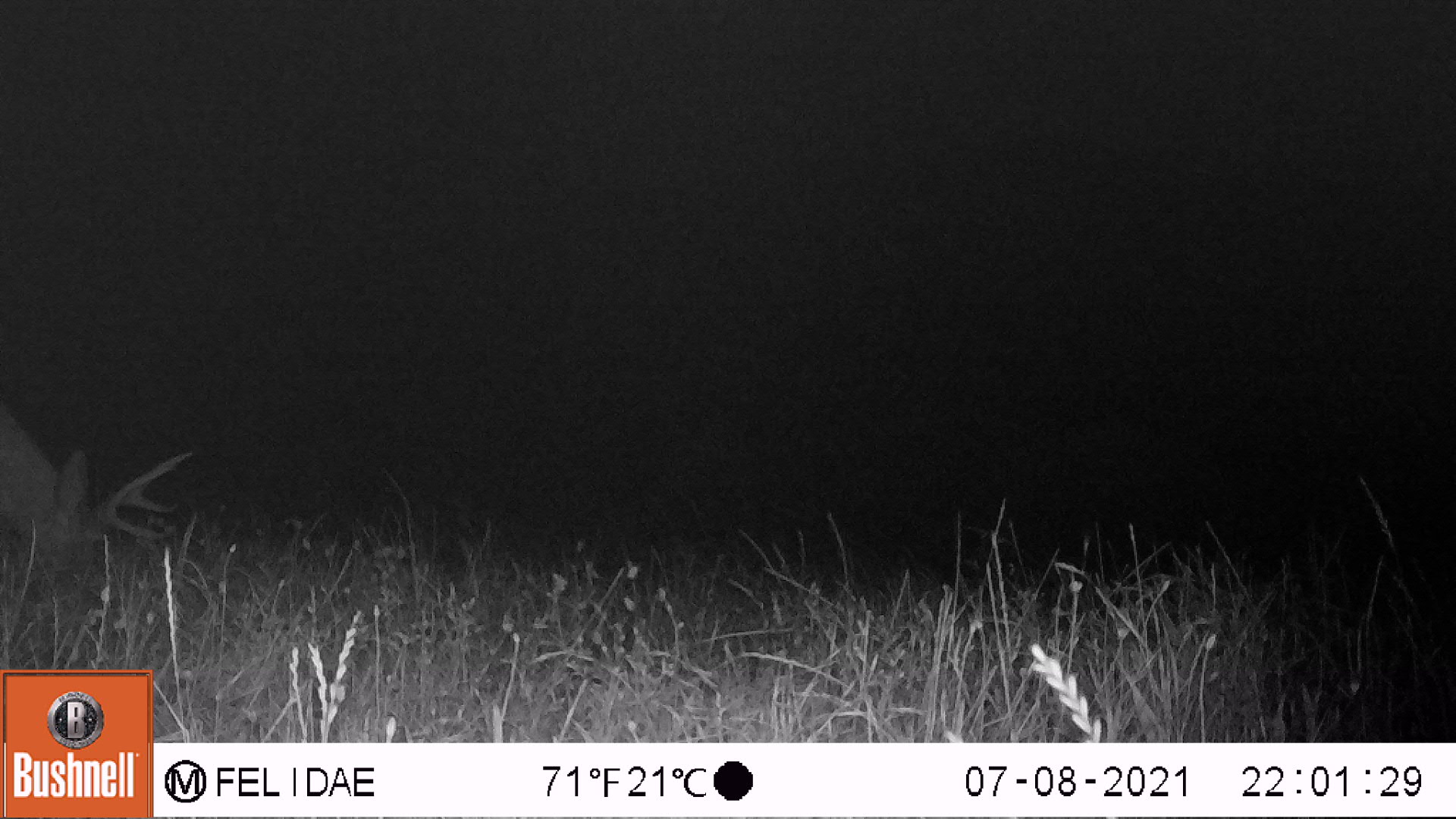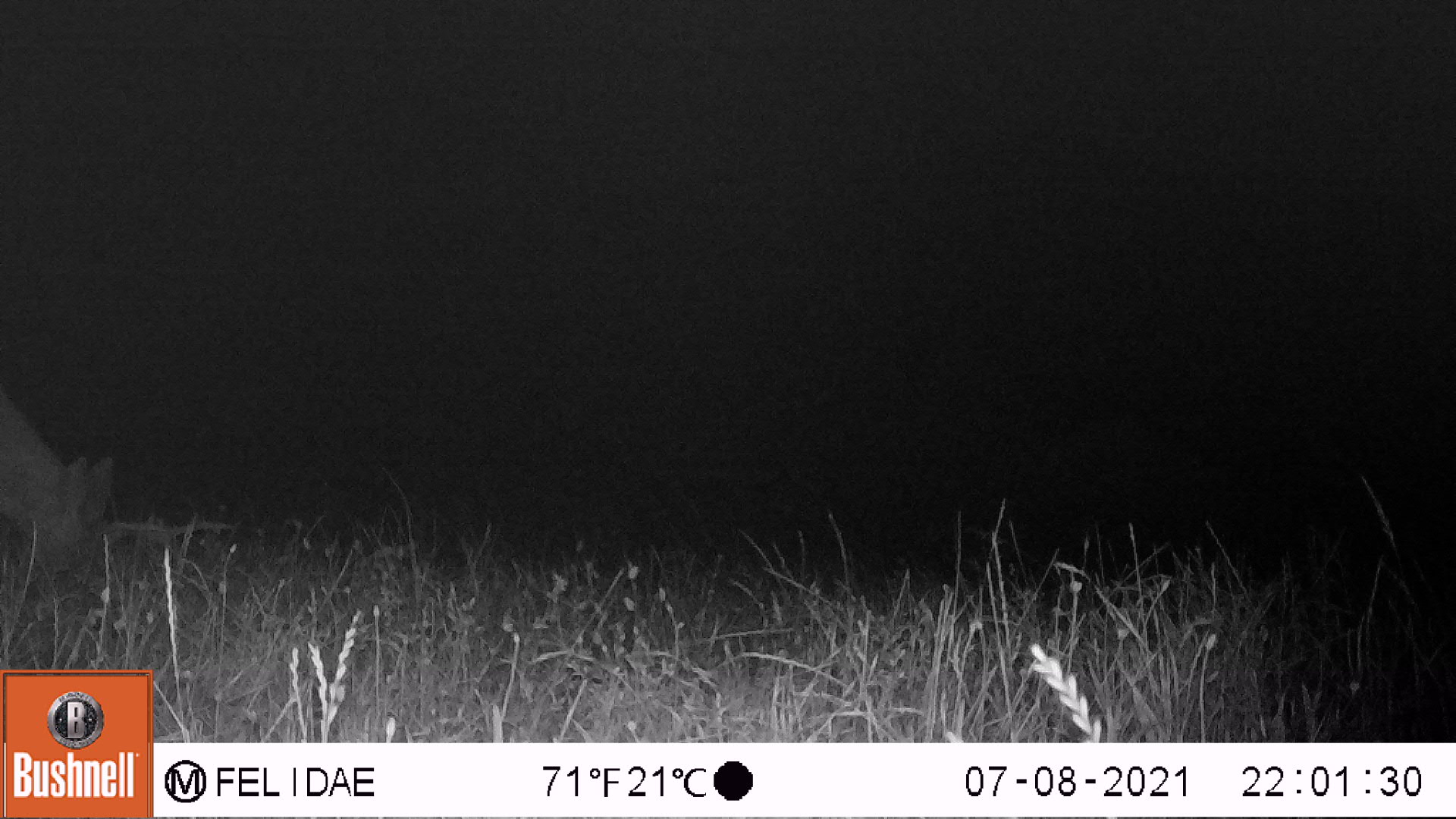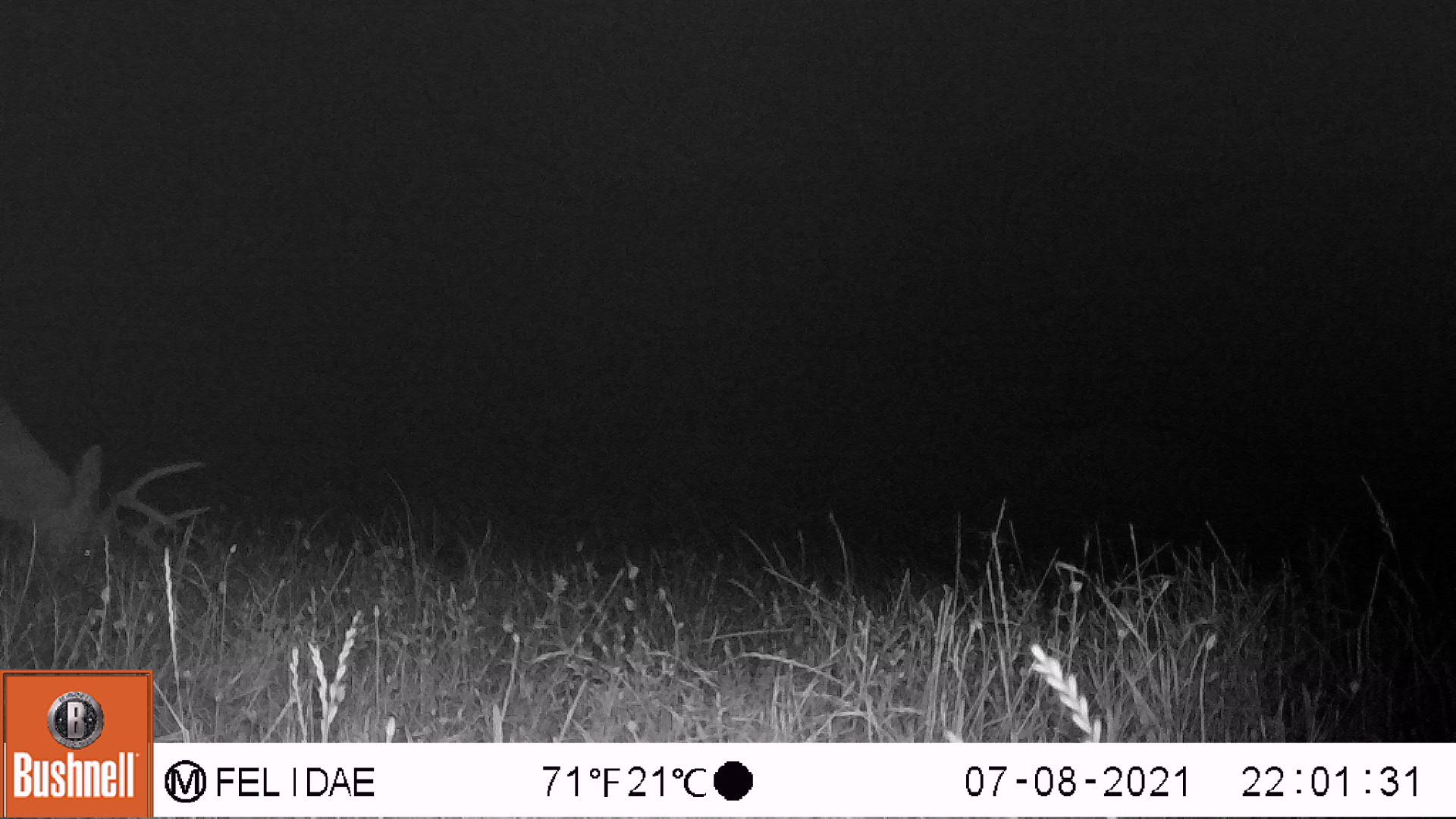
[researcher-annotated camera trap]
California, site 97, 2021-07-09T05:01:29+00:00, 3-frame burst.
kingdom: Animalia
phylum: Chordata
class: Mammalia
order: Artiodactyla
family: Cervidae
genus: Odocoileus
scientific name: Odocoileus hemionus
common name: mule deer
Mule deer (Odocoileus hemionus).